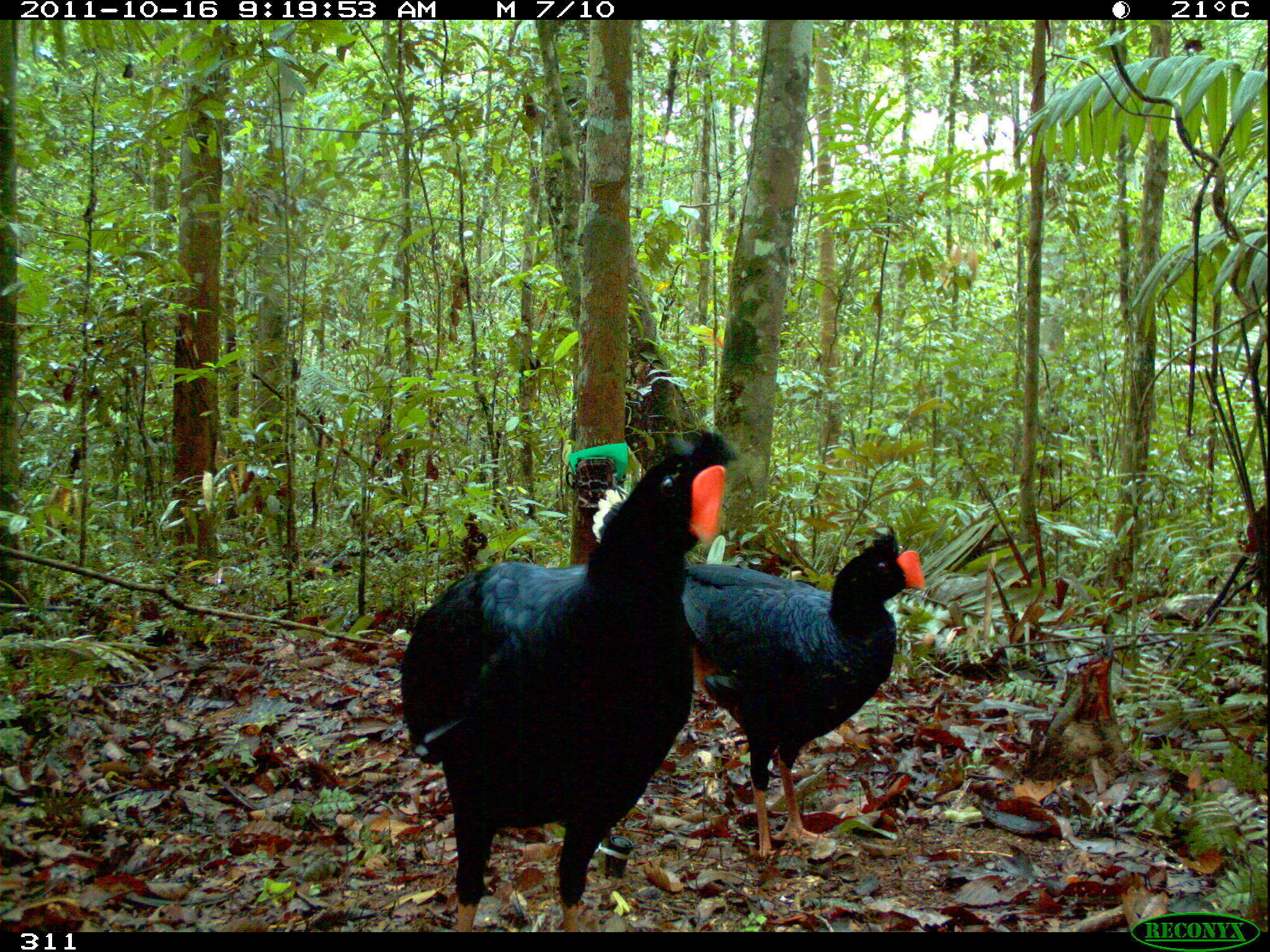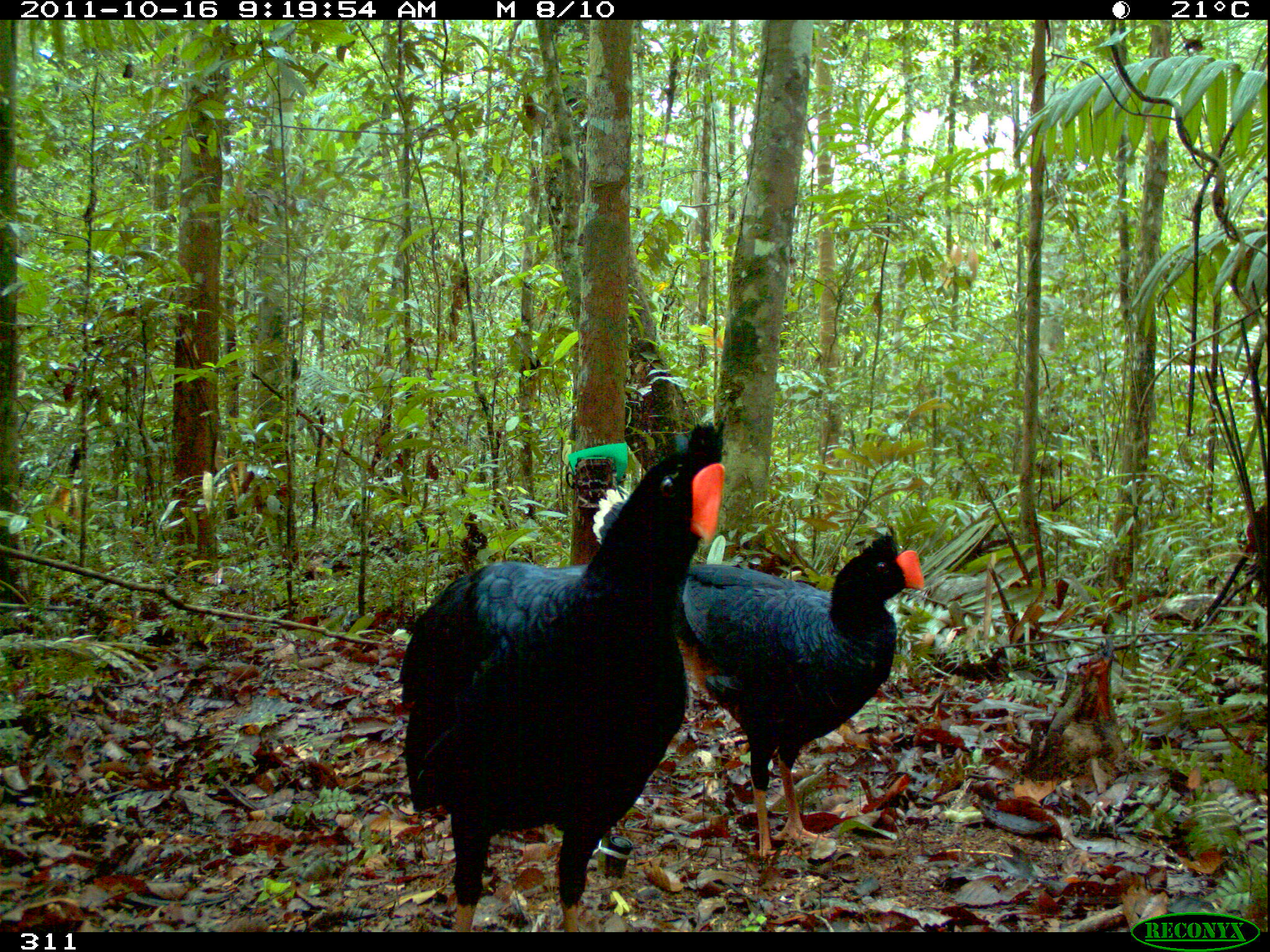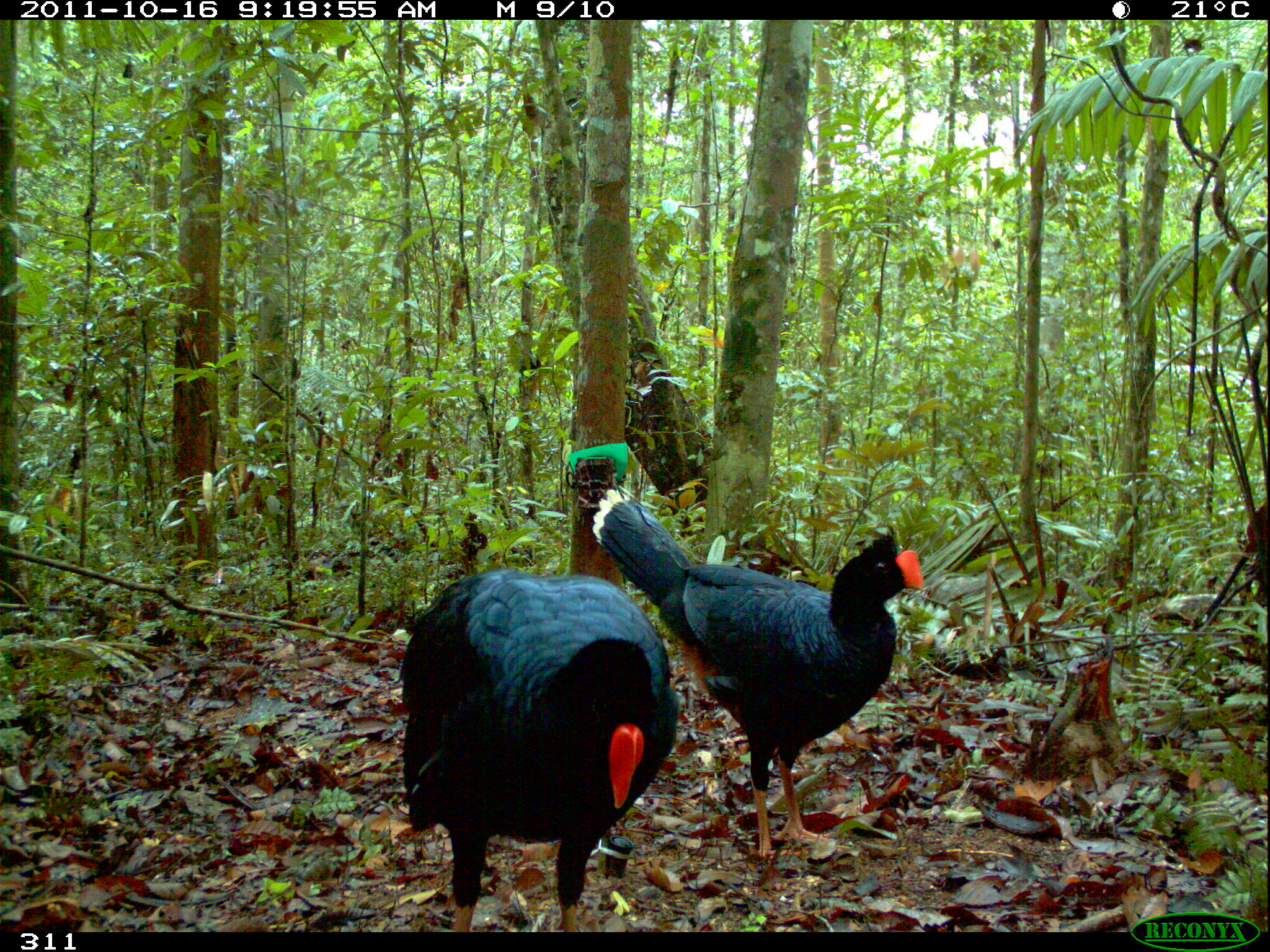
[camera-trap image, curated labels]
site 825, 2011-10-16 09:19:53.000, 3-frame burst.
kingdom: Animalia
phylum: Chordata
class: Aves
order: Galliformes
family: Cracidae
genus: Mitu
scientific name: Mitu tuberosum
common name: razor-billed curassow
Mitu tuberosum (razor-billed curassow).